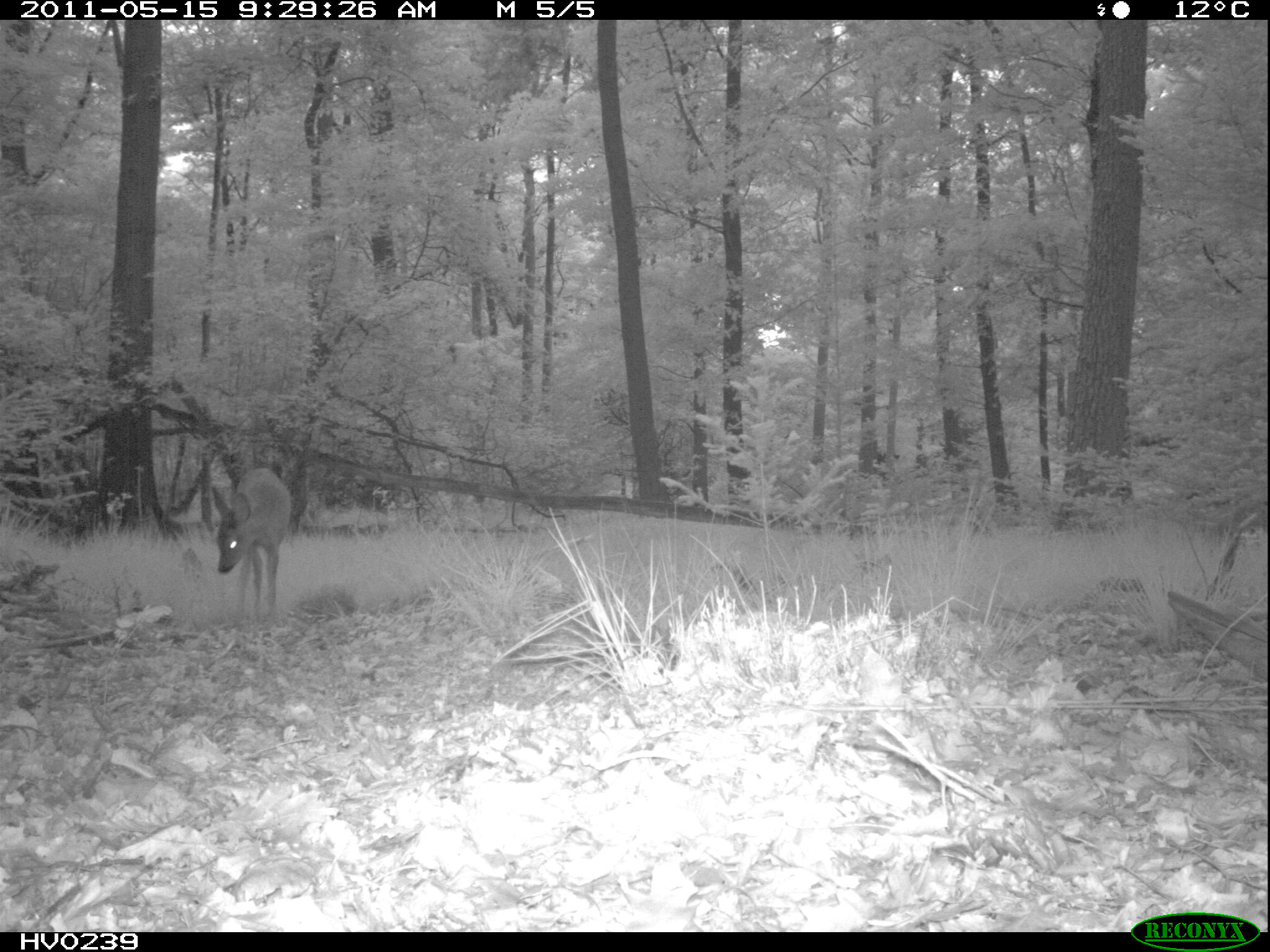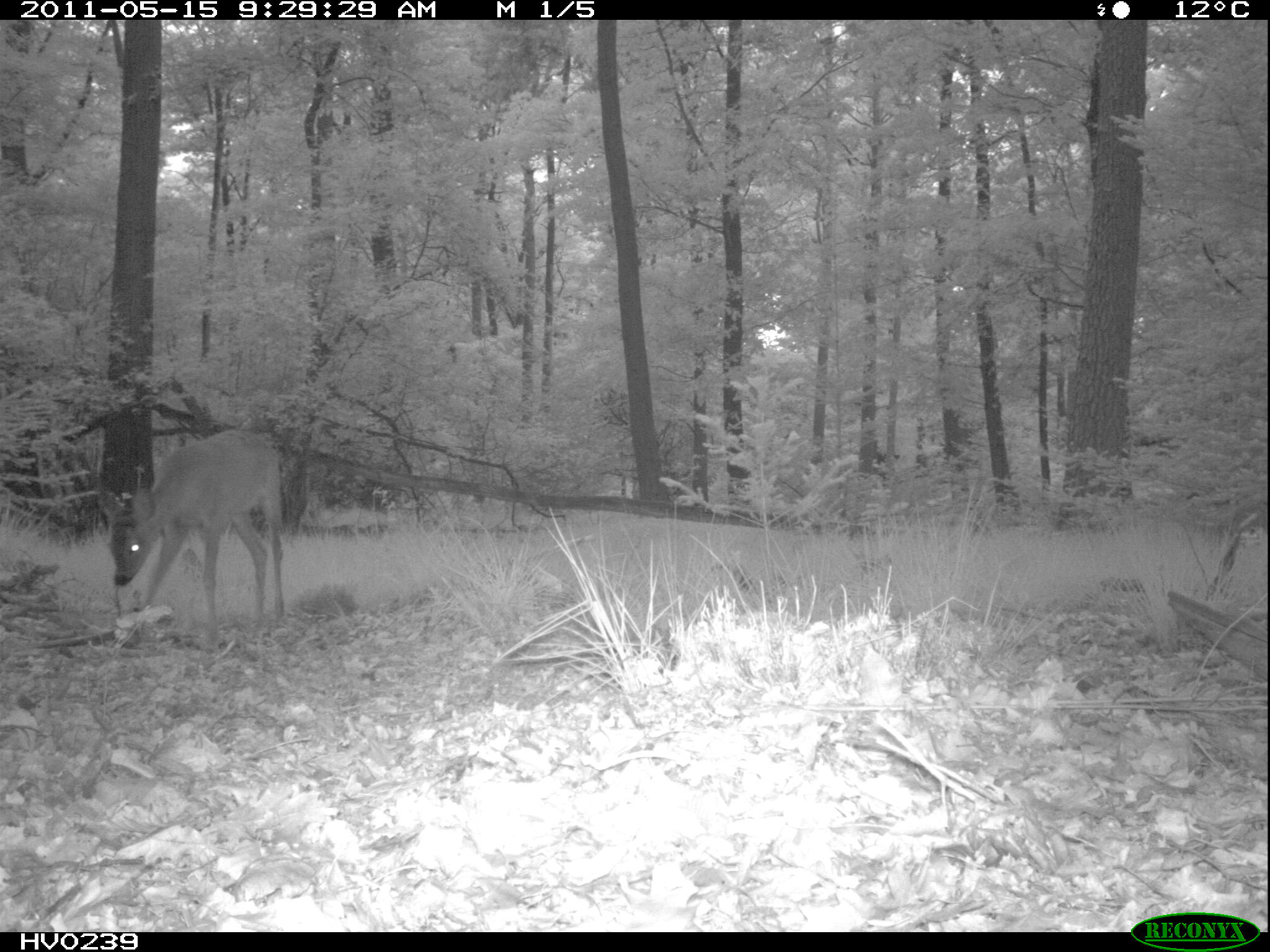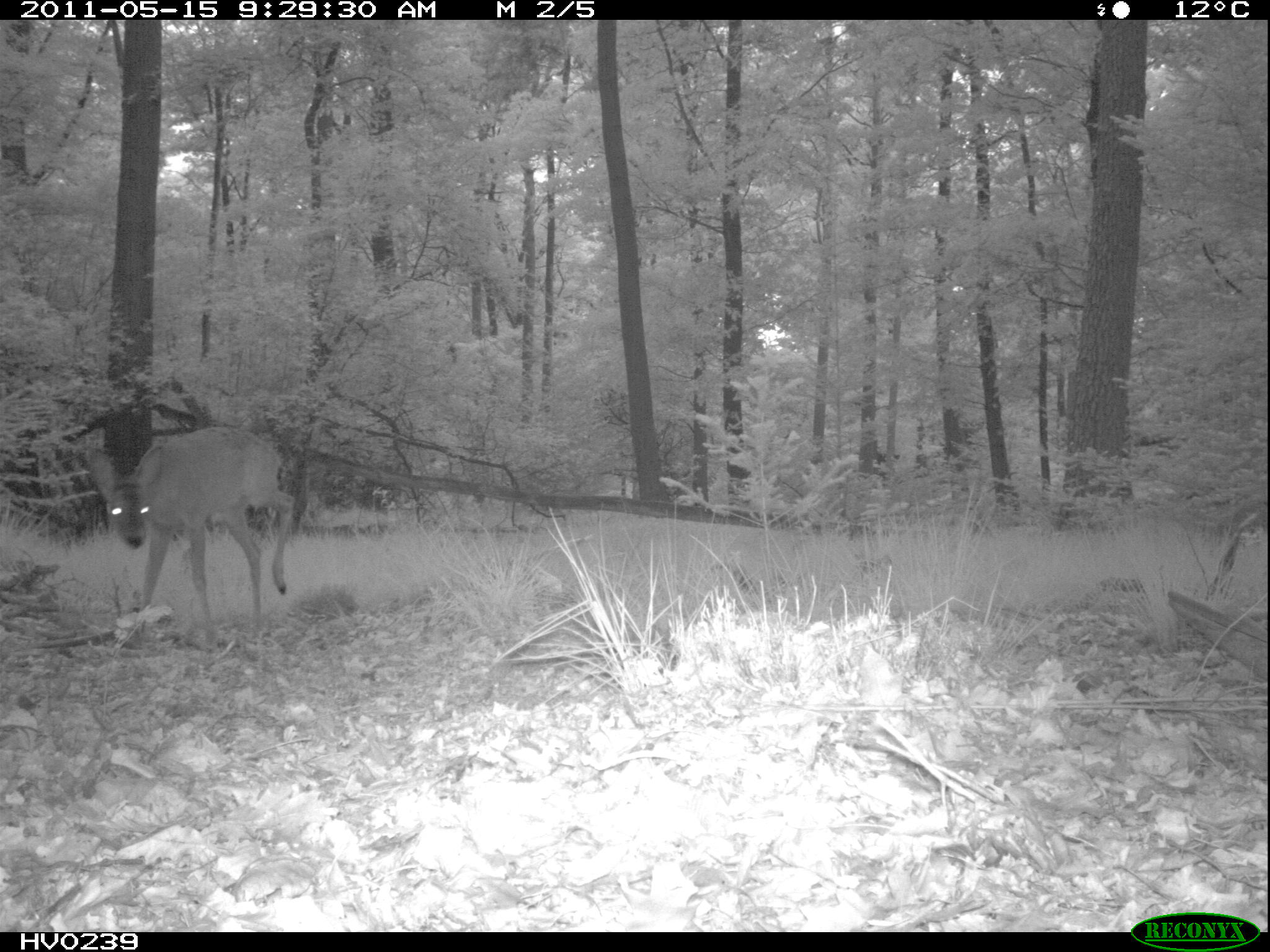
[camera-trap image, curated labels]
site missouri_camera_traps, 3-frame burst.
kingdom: Animalia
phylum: Chordata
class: Mammalia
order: Artiodactyla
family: Cervidae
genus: Capreolus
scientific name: Capreolus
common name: roe deer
Roe deer (Capreolus). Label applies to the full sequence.